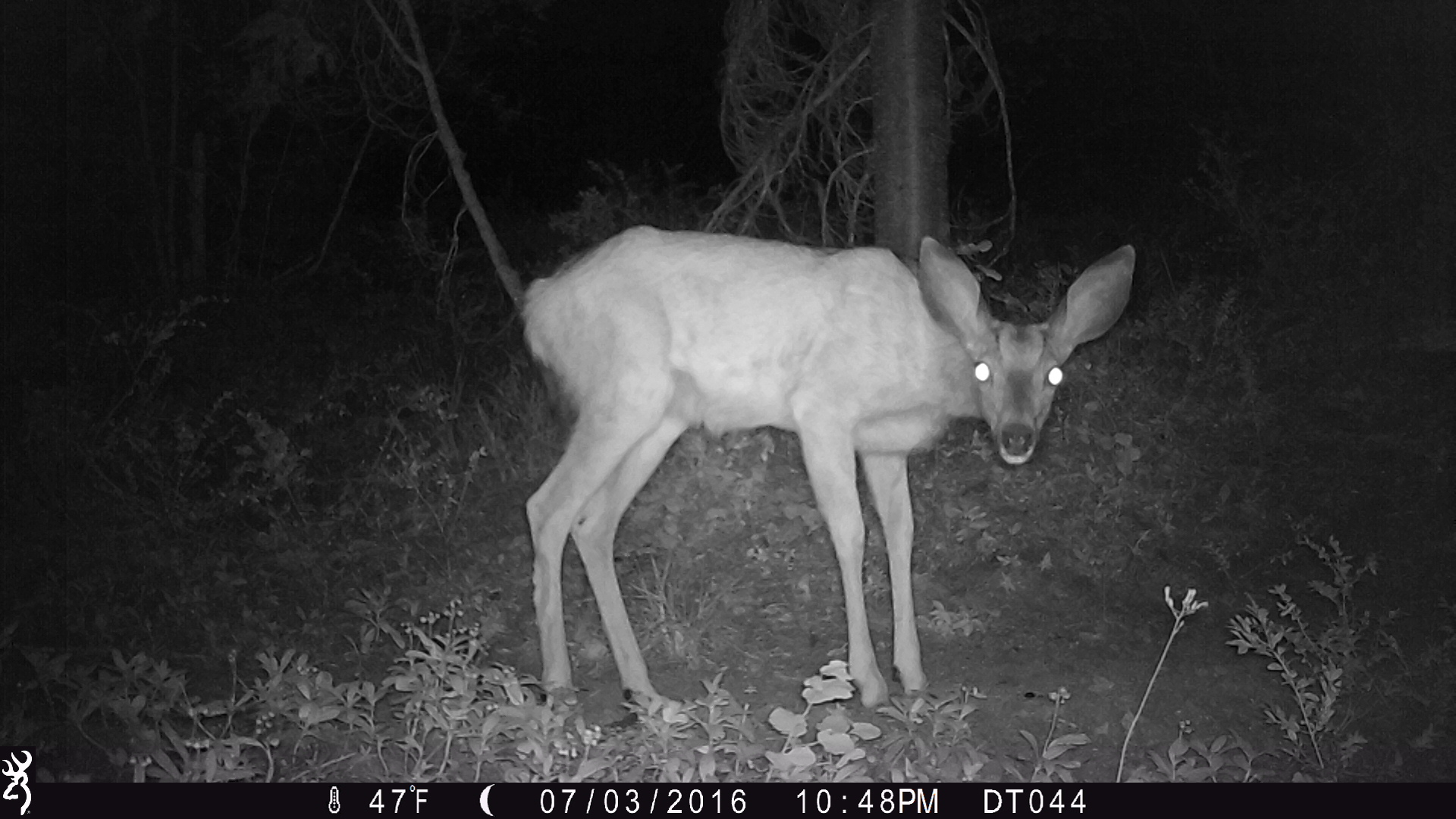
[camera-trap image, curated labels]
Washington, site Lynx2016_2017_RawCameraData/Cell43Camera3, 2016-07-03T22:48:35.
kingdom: Animalia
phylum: Chordata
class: Mammalia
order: Artiodactyla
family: Cervidae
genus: Odocoileus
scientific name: Odocoileus hemionus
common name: mule deer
Odocoileus hemionus (mule deer). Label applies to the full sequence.